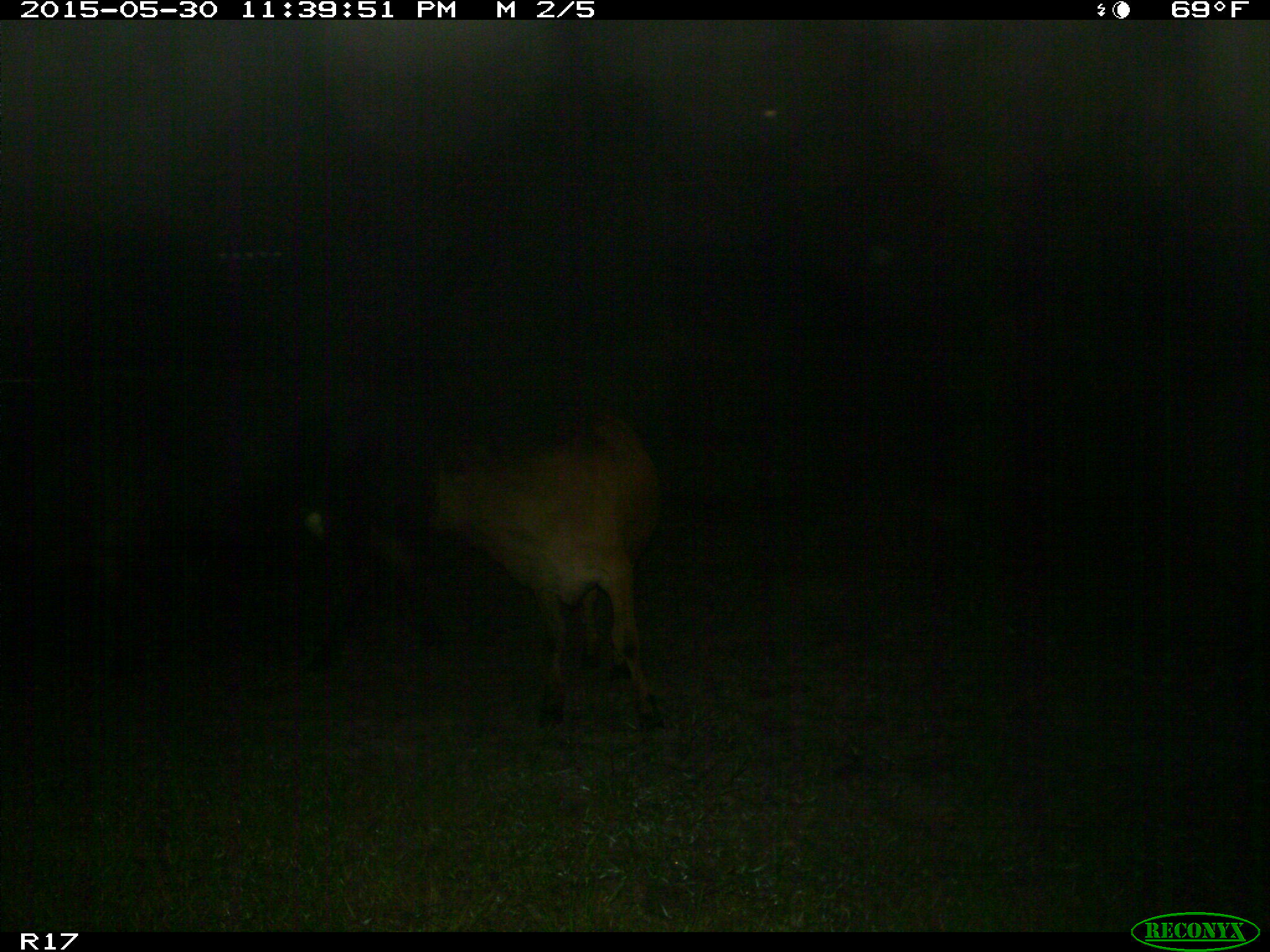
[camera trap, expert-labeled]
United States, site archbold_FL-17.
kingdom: Animalia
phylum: Chordata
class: Mammalia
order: Artiodactyla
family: Bovidae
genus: Bos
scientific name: Bos taurus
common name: domestic cow